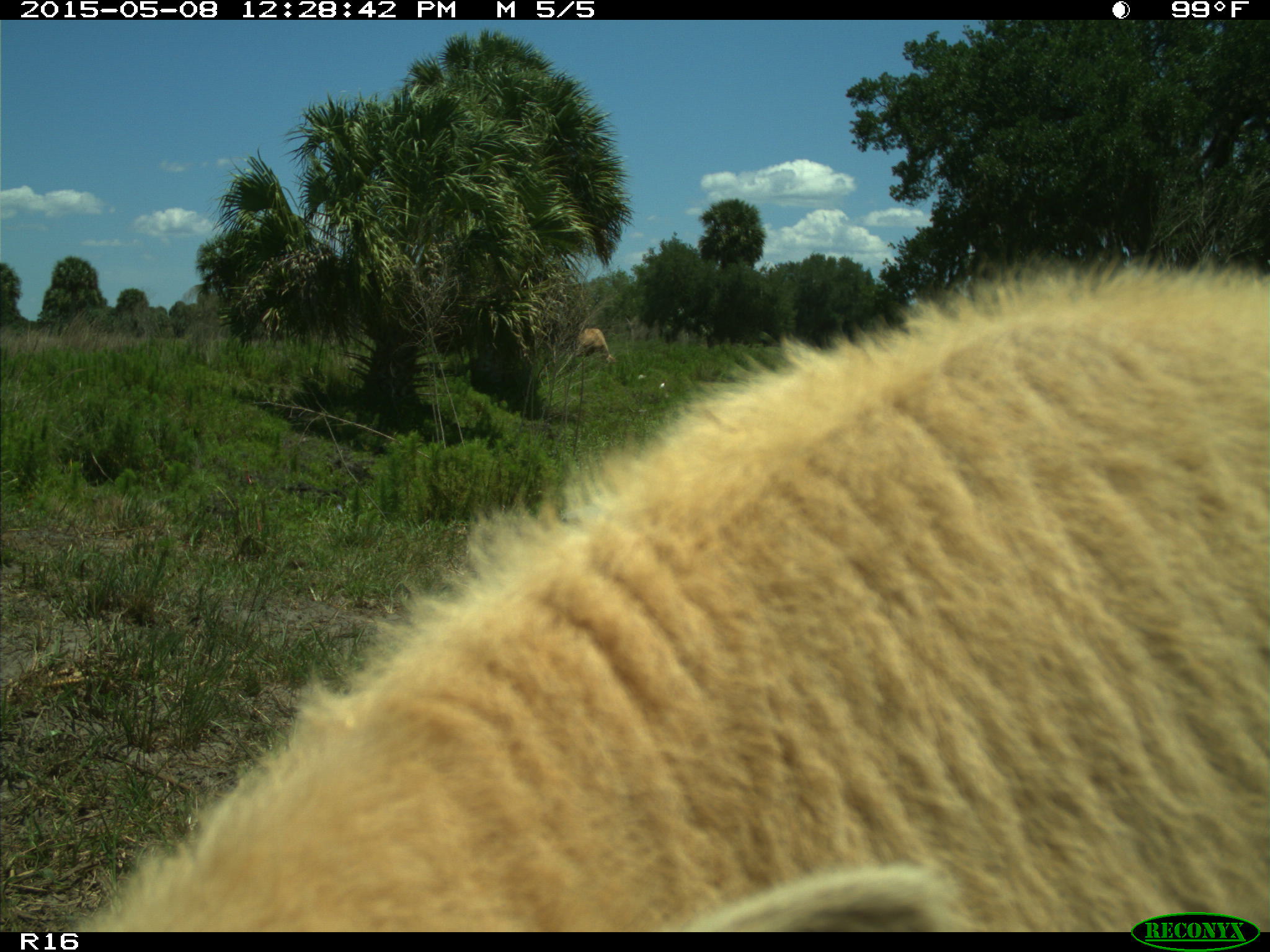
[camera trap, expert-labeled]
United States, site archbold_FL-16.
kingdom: Animalia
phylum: Chordata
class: Mammalia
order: Artiodactyla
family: Bovidae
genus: Bos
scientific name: Bos taurus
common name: domestic cow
Bos taurus (domestic cow).